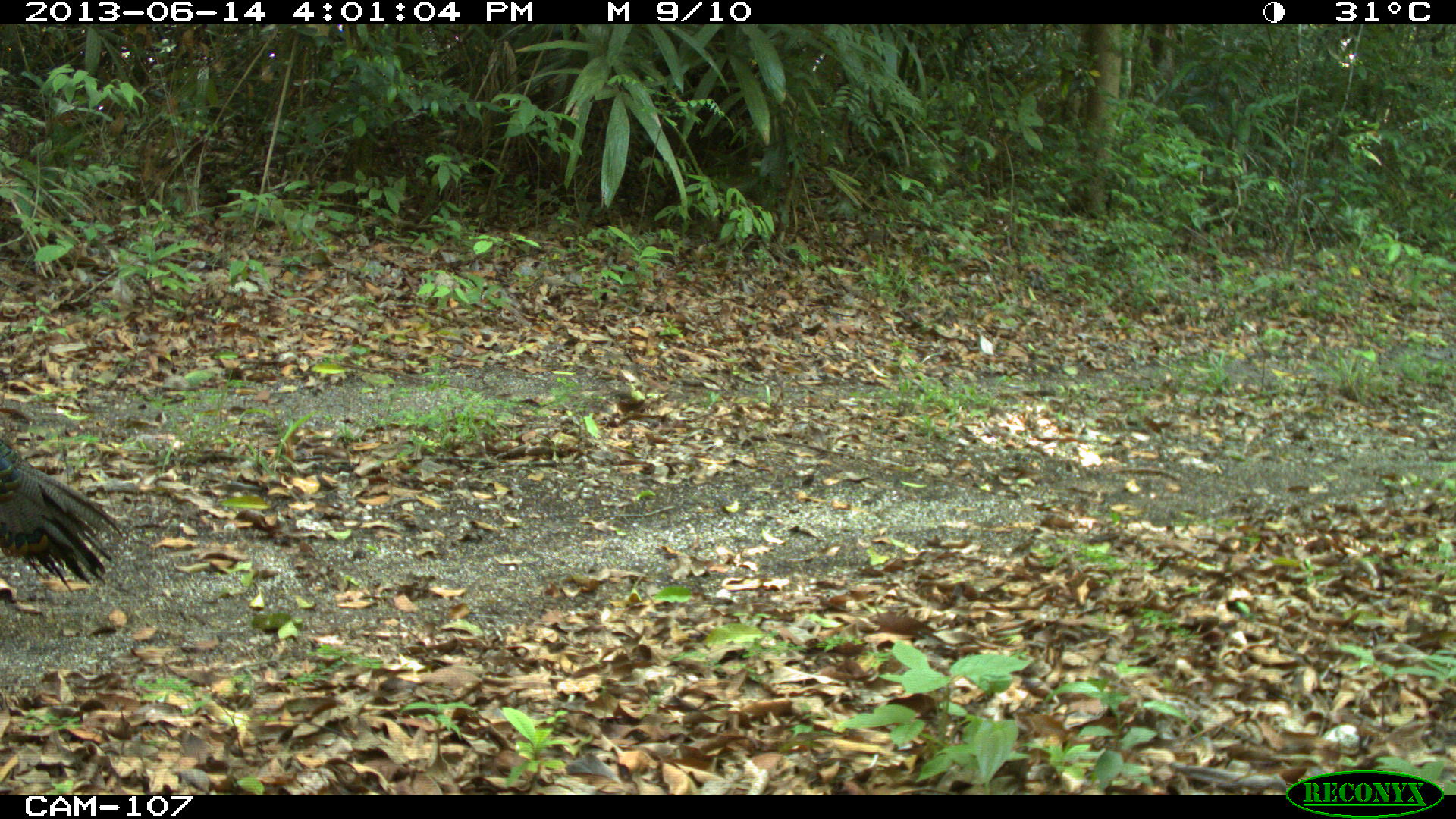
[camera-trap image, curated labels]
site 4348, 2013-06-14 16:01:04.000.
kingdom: Animalia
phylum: Chordata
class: Aves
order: Galliformes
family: Phasianidae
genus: Meleagris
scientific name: Meleagris ocellata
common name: ocellated turkey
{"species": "Meleagris ocellata (ocellated turkey)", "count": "1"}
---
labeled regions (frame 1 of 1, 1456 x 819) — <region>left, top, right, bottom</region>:
meleagris ocellata: <region>0, 438, 123, 594</region>